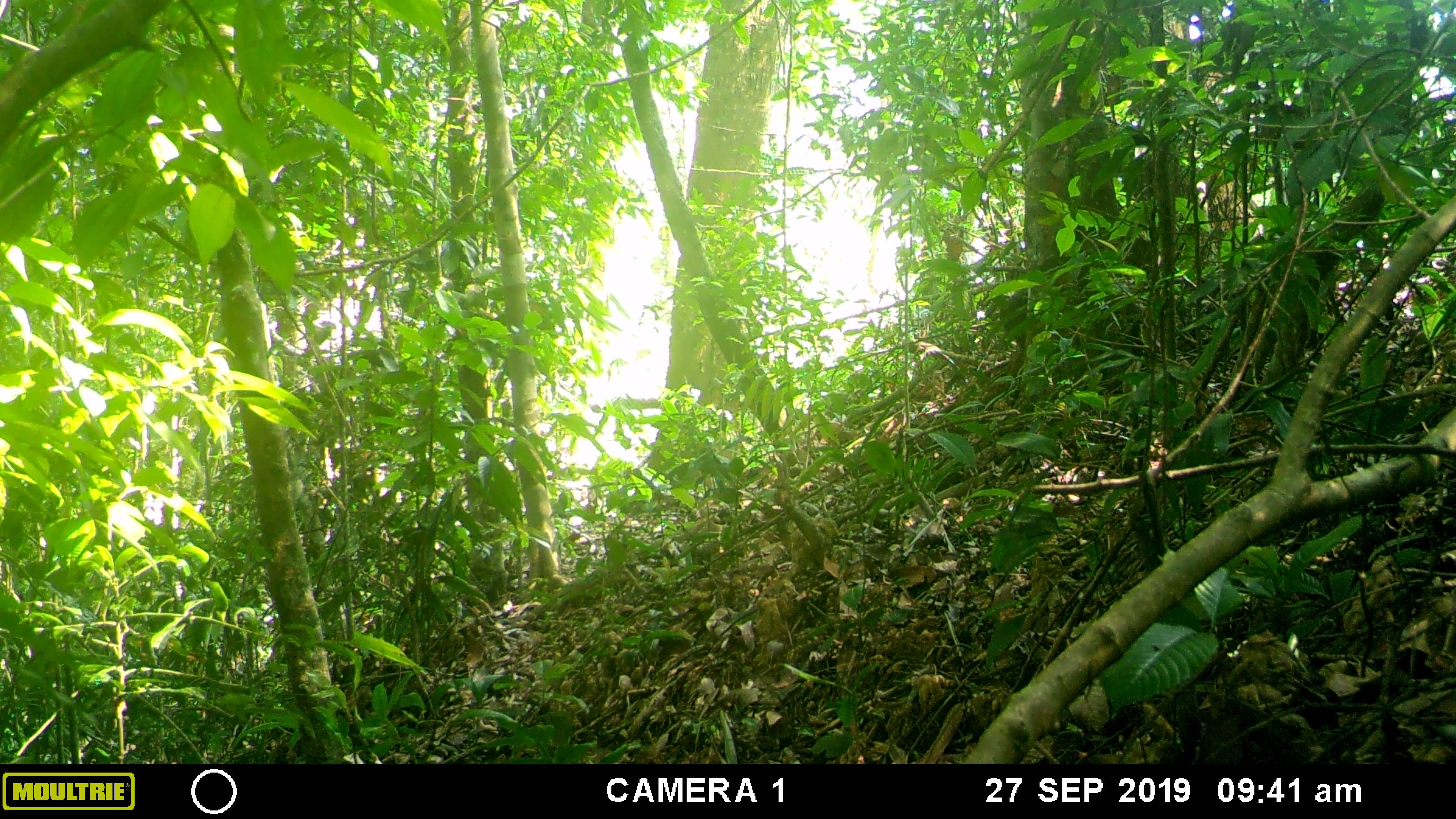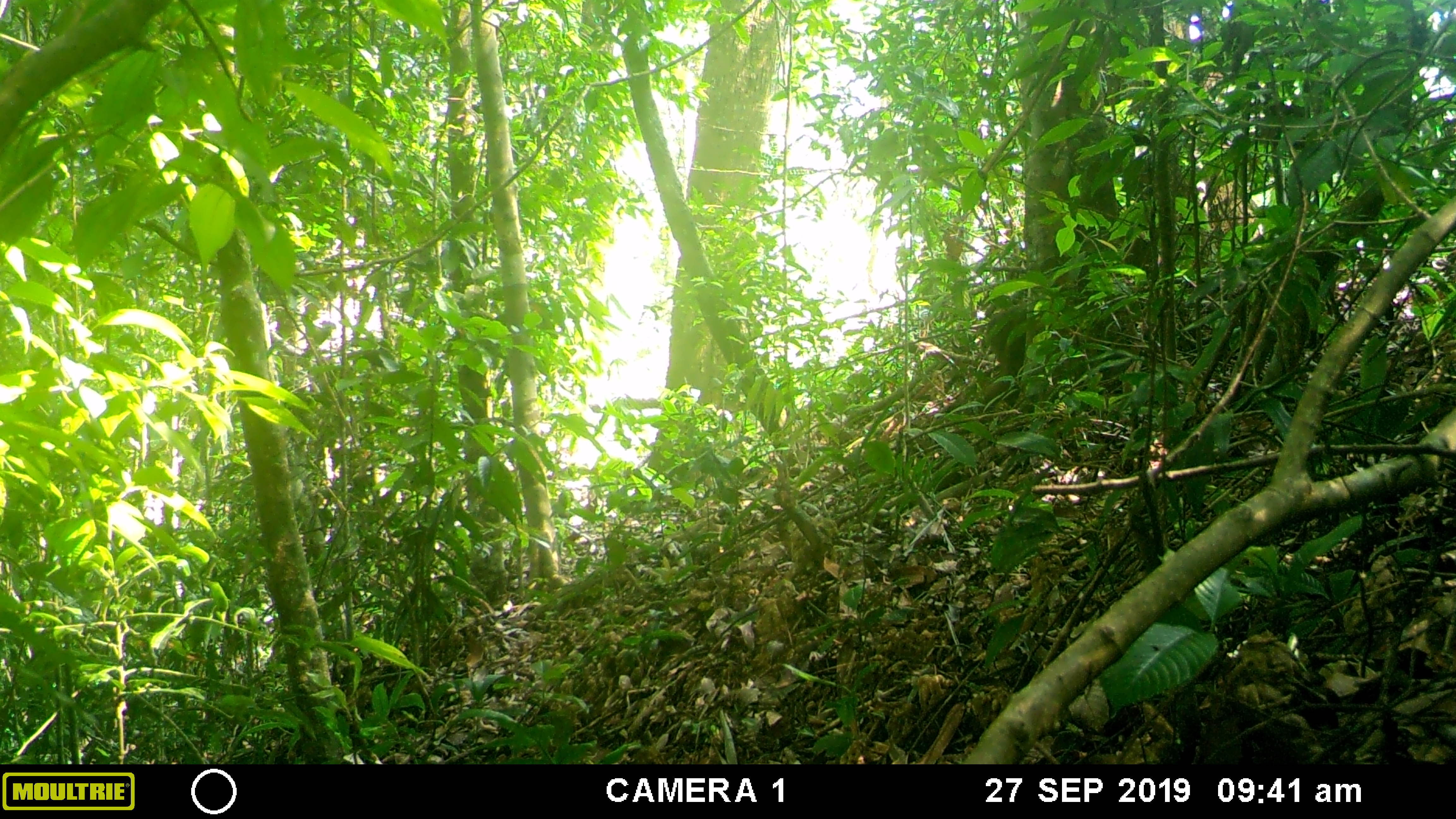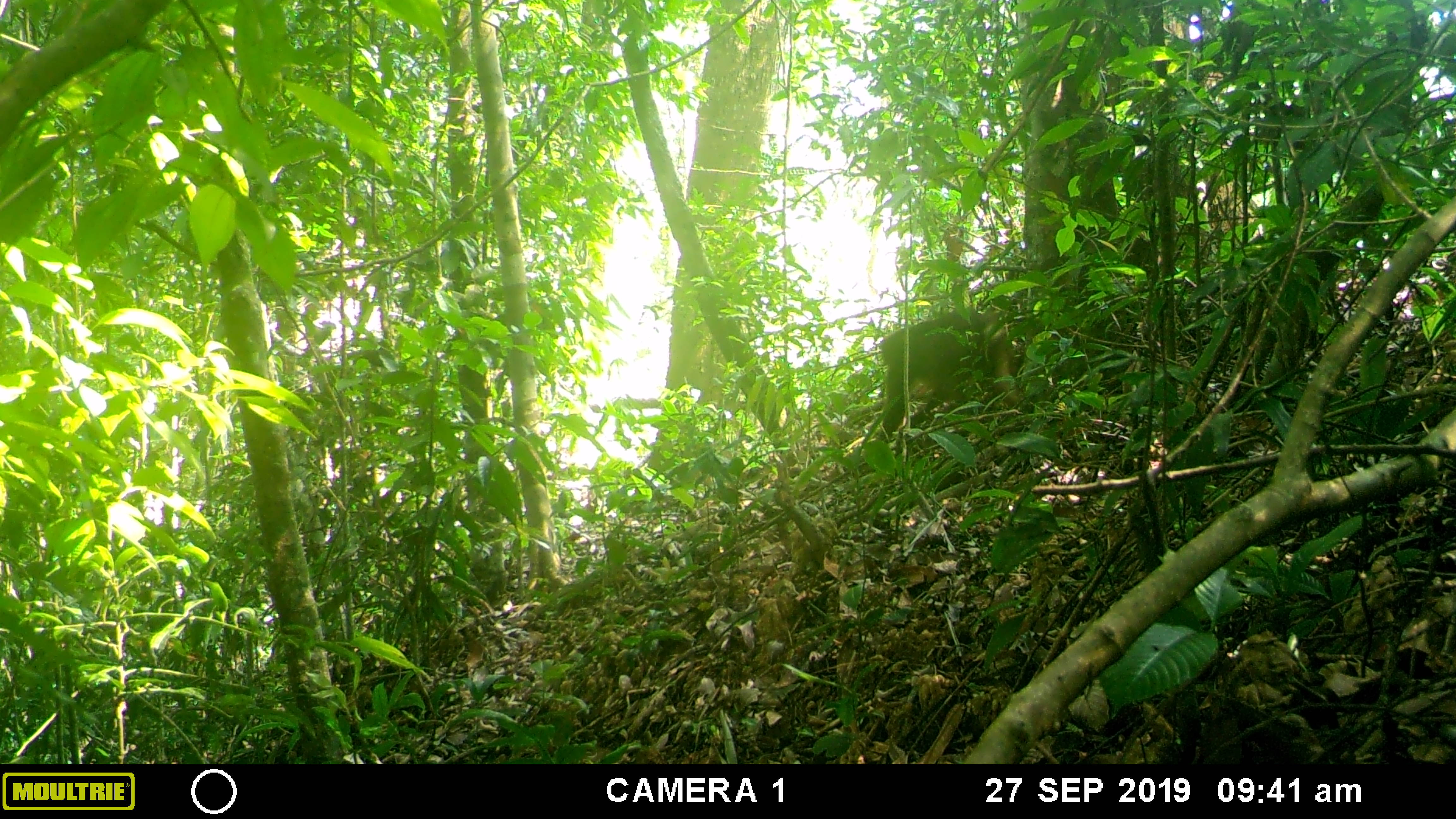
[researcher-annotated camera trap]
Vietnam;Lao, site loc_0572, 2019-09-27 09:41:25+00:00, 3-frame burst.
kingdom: Animalia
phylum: Chordata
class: Mammalia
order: Primates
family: Cercopithecidae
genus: Macaca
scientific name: Macaca arctoides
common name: stump-tailed macaque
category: stump tailed macaque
Stump tailed macaque (stump-tailed macaque) (Macaca arctoides). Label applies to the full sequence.